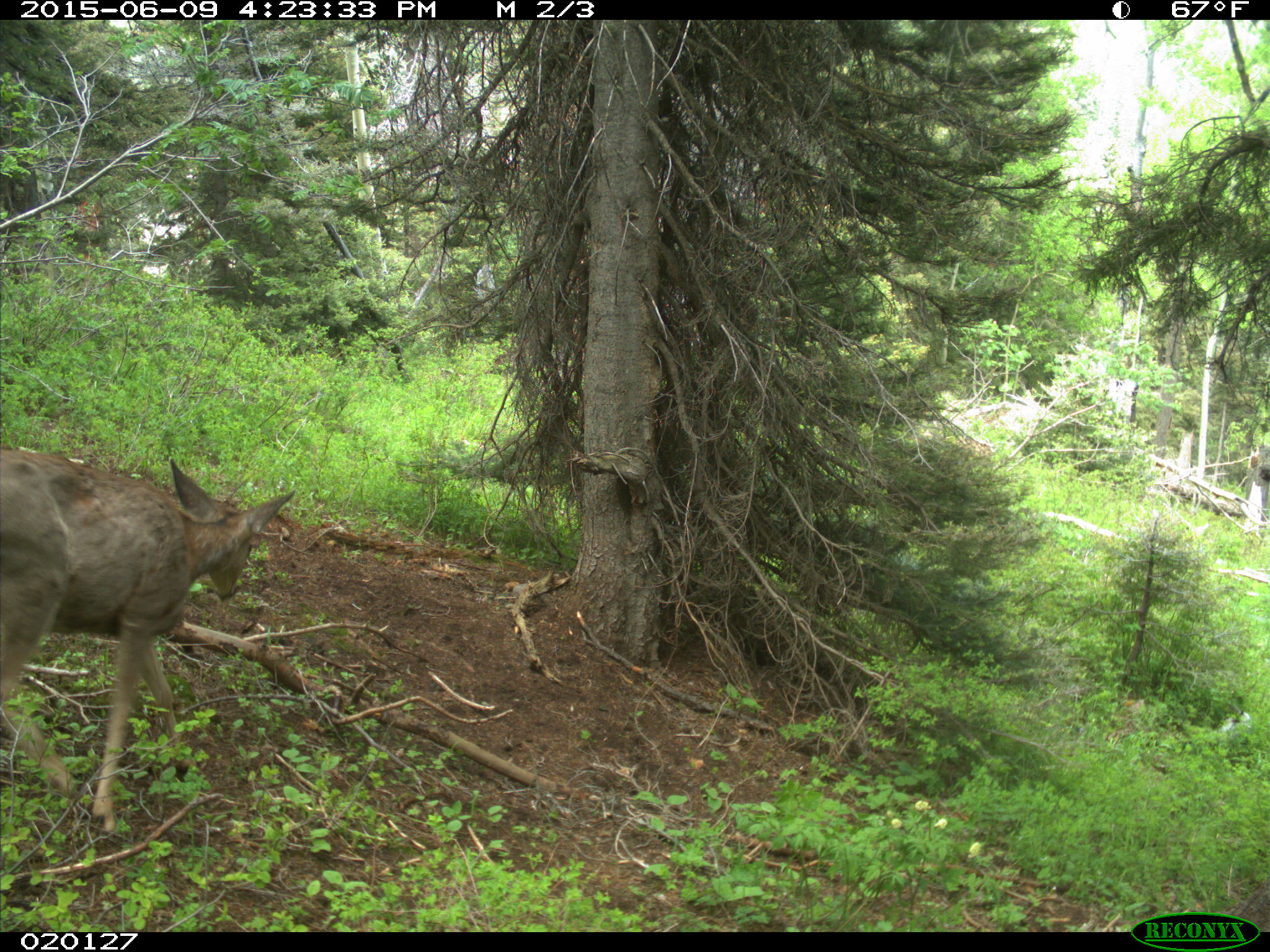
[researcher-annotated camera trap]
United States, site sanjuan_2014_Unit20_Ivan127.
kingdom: Animalia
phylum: Chordata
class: Mammalia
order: Artiodactyla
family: Cervidae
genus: Odocoileus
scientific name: Odocoileus hemionus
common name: mule deer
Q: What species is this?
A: Odocoileus hemionus (mule deer).